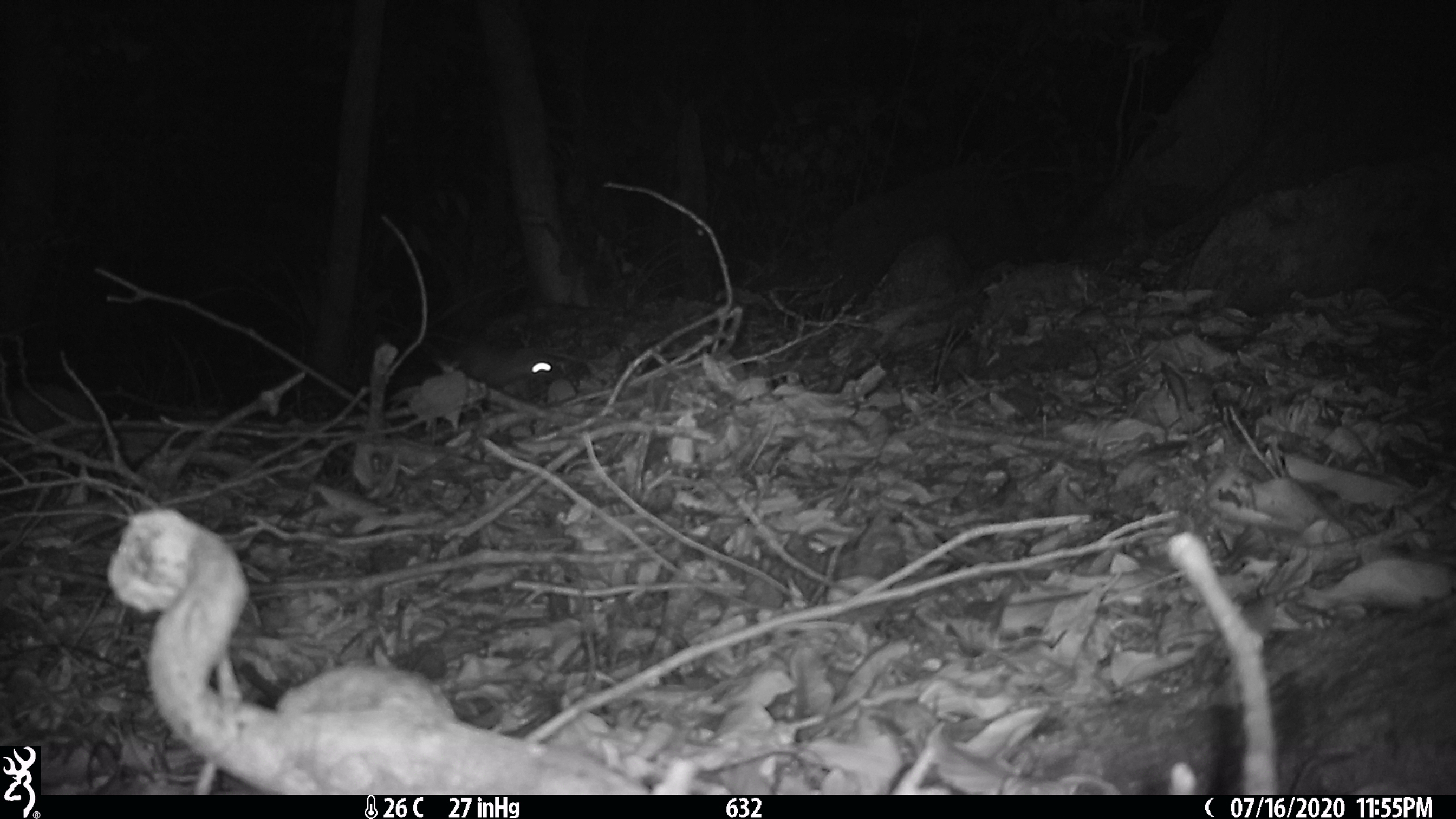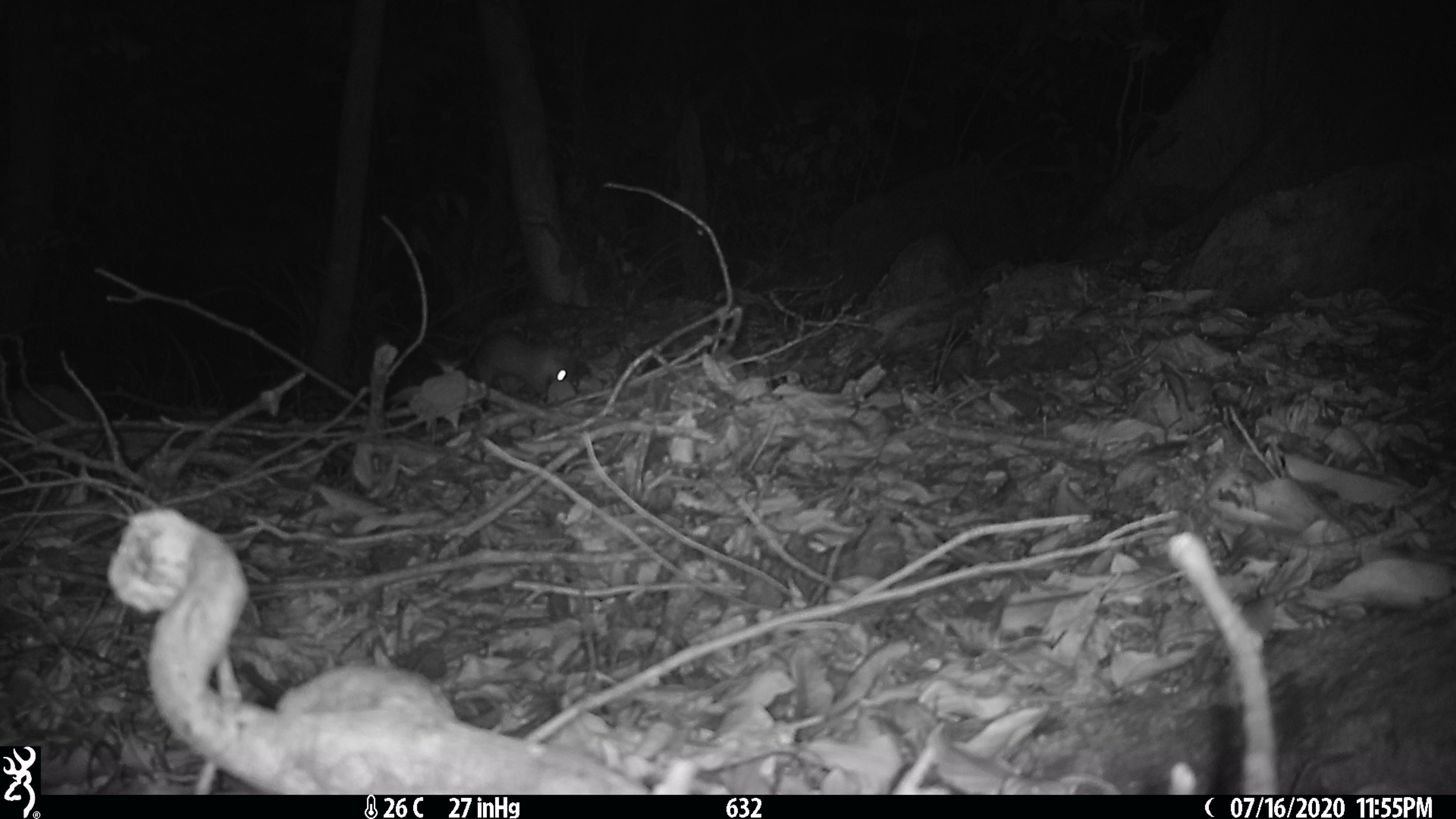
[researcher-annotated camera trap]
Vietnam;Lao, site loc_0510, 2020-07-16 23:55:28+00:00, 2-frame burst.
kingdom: Animalia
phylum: Chordata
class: Mammalia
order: Carnivora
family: Mustelidae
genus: Melogale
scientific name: Melogale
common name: ferret badger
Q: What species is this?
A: Ferret badger (Melogale).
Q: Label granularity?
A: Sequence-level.